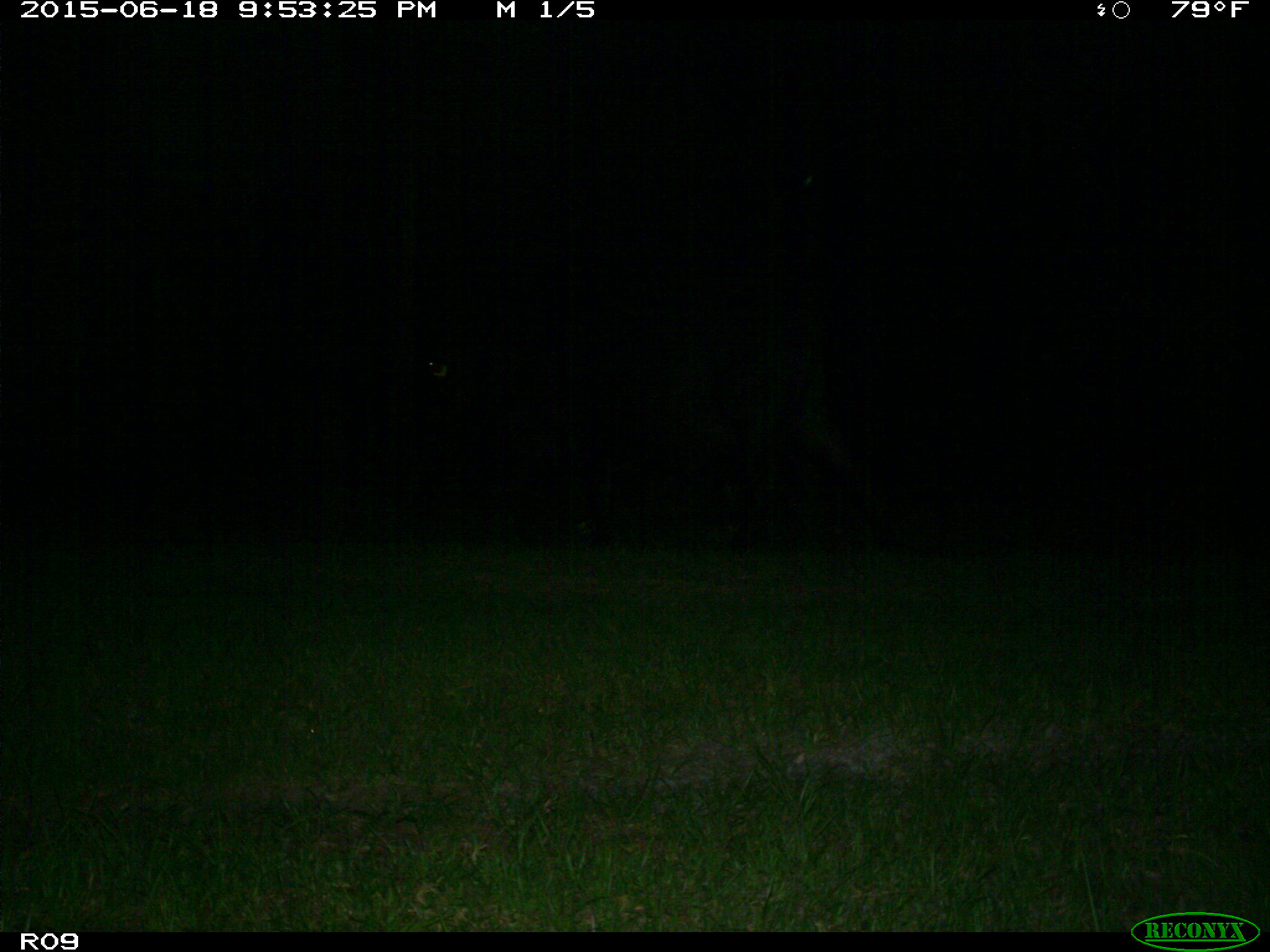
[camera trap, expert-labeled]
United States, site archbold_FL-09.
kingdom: Animalia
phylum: Chordata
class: Mammalia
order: Artiodactyla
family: Bovidae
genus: Bos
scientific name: Bos taurus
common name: domestic cow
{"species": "Bos taurus (domestic cow)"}